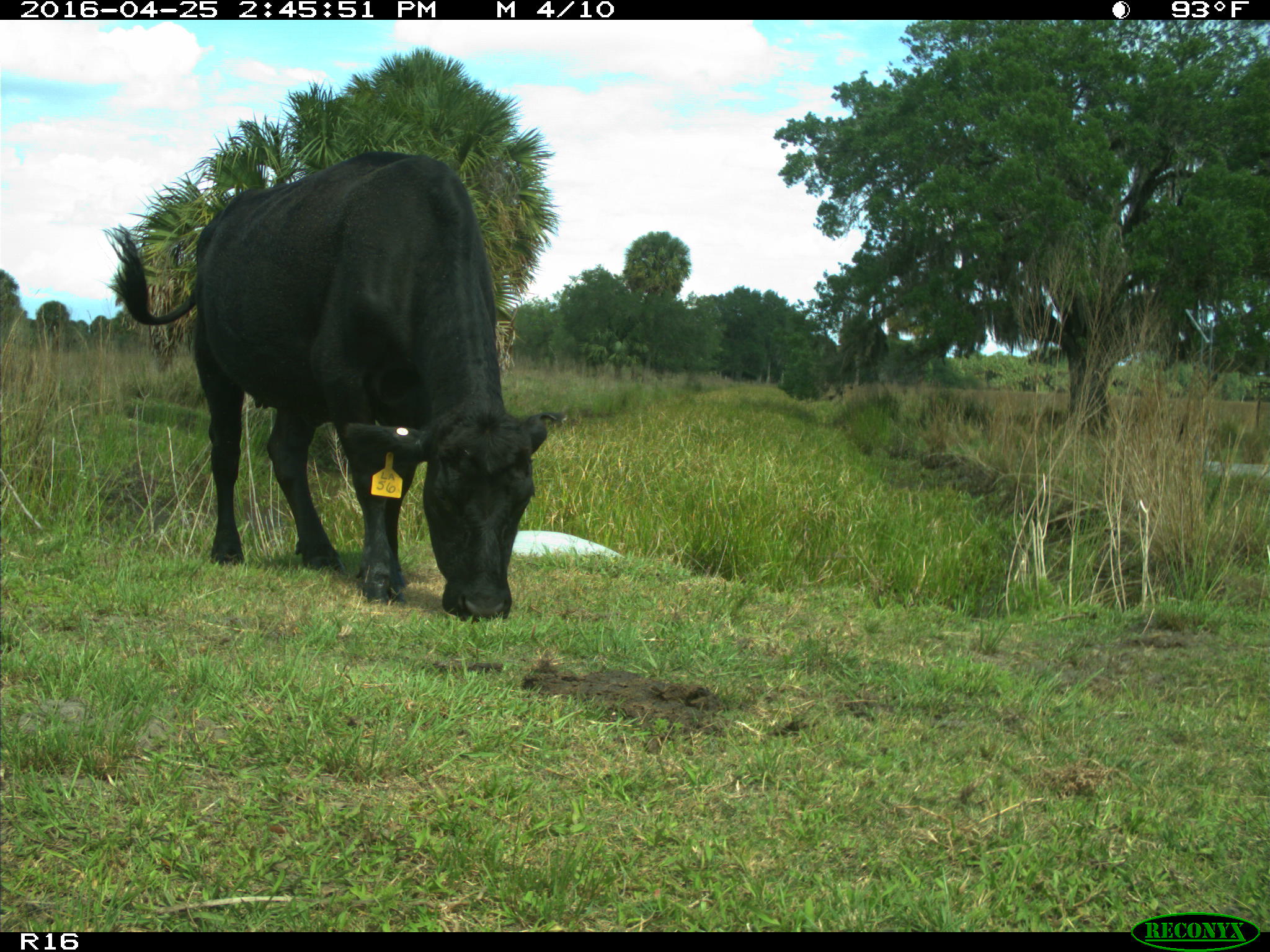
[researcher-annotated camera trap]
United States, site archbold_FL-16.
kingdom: Animalia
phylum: Chordata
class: Mammalia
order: Artiodactyla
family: Bovidae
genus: Bos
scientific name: Bos taurus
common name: domestic cow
Bos taurus (domestic cow).